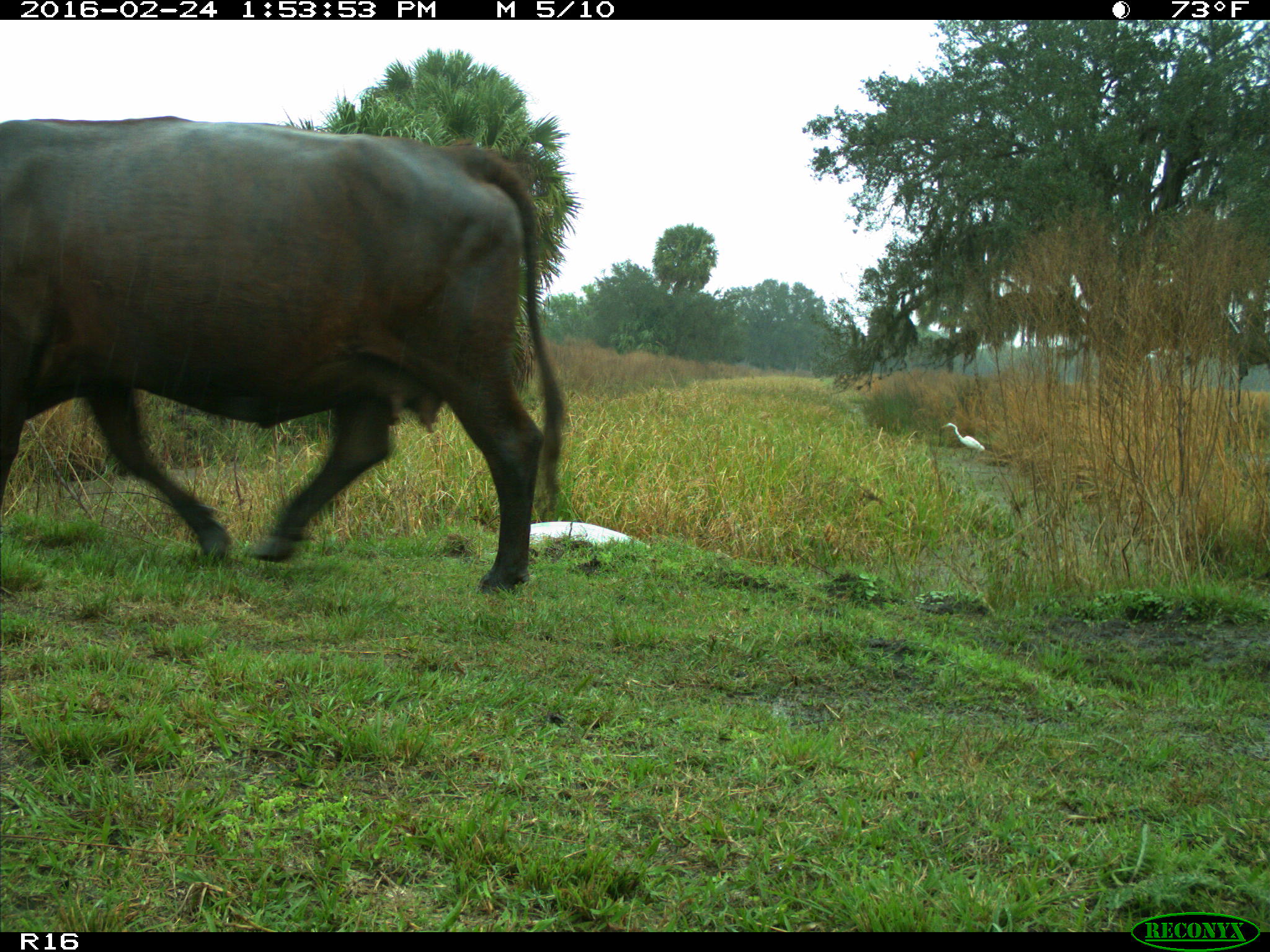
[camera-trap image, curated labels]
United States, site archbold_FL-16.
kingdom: Animalia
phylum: Chordata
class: Mammalia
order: Artiodactyla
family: Bovidae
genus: Bos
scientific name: Bos taurus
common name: domestic cow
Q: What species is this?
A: Bos taurus (domestic cow).